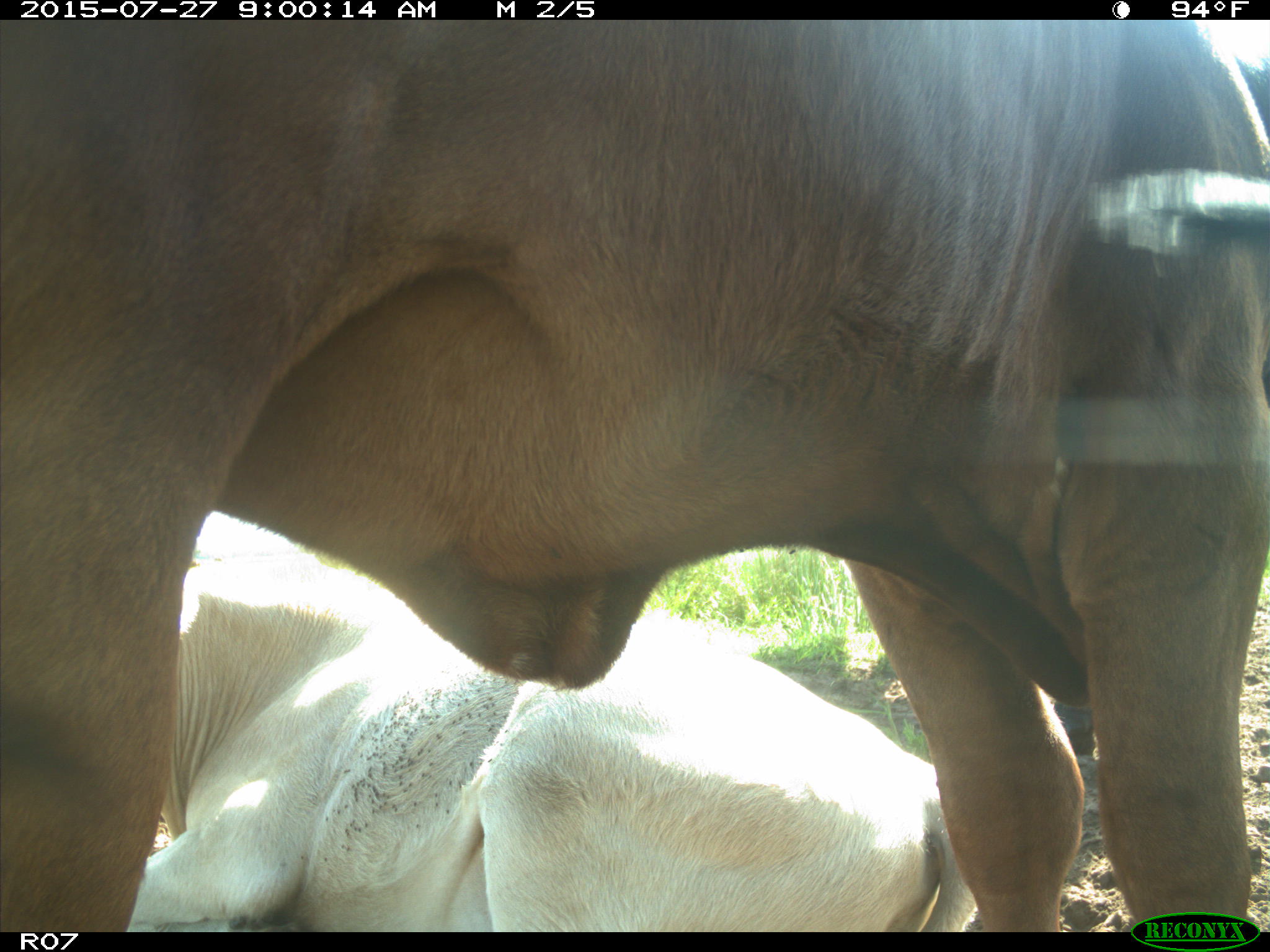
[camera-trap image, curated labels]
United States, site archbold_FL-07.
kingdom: Animalia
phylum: Chordata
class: Mammalia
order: Artiodactyla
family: Bovidae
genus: Bos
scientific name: Bos taurus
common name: domestic cow